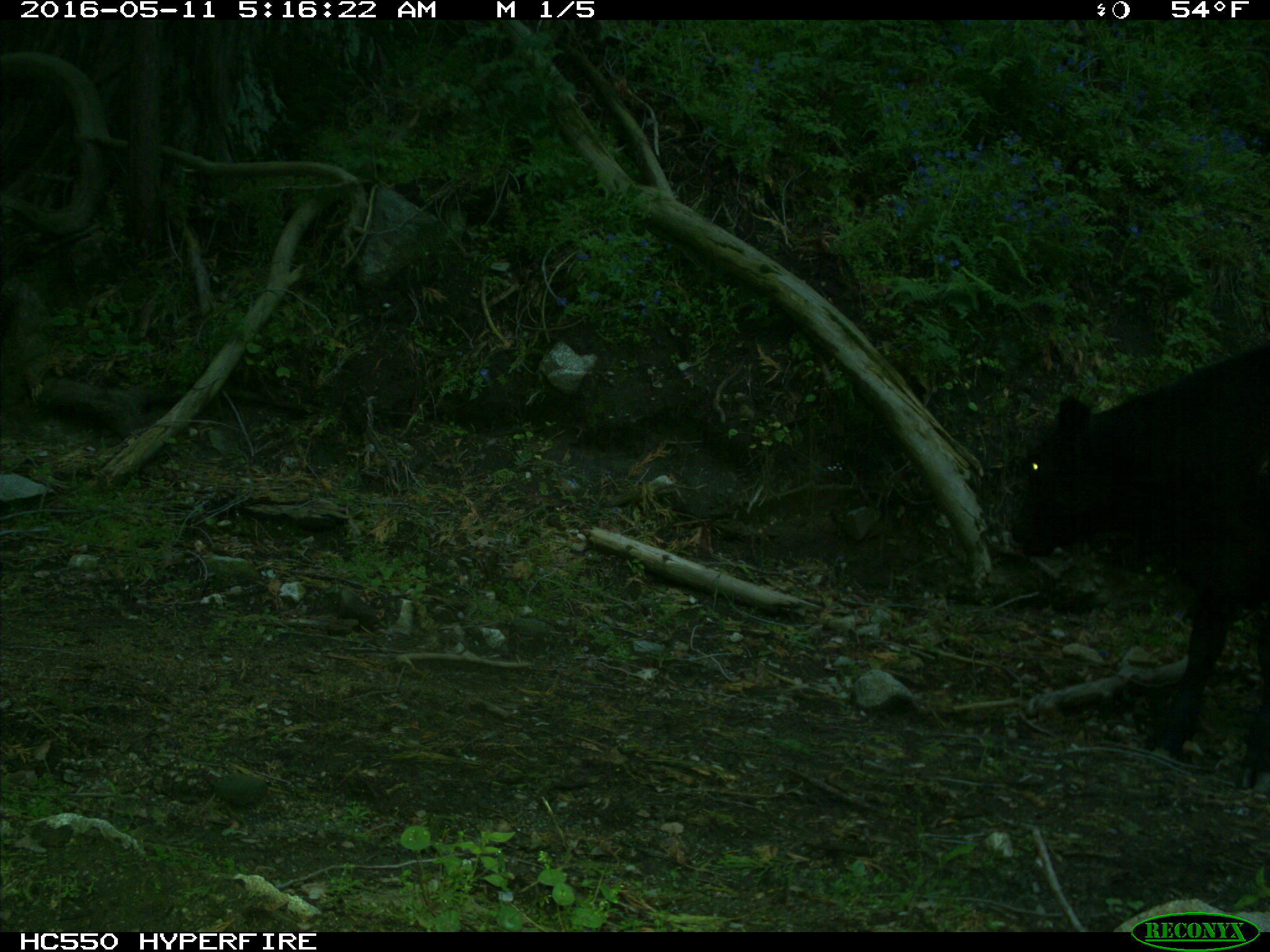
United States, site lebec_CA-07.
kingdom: Animalia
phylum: Chordata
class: Mammalia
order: Artiodactyla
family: Bovidae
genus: Bos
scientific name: Bos taurus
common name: domestic cow